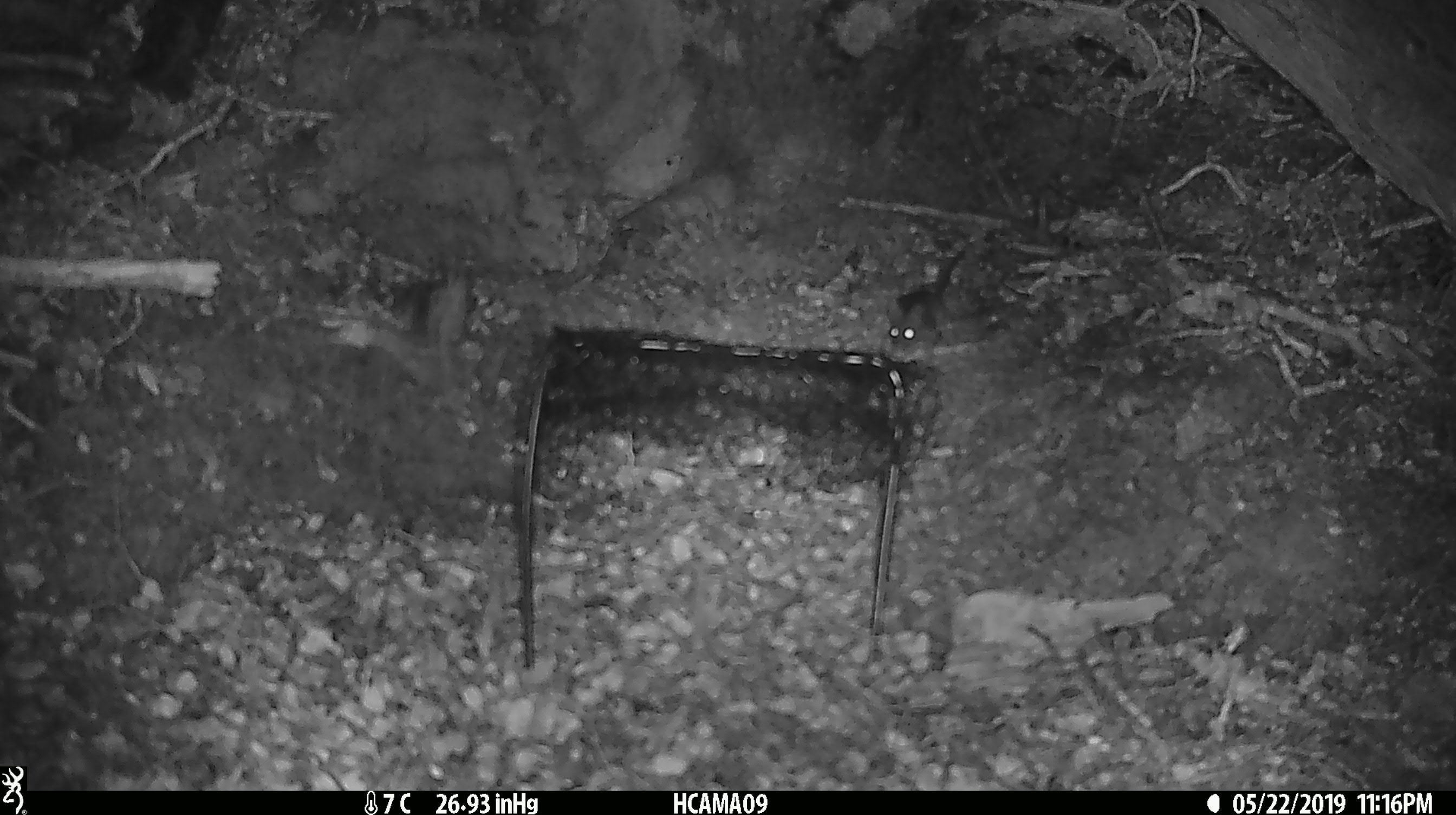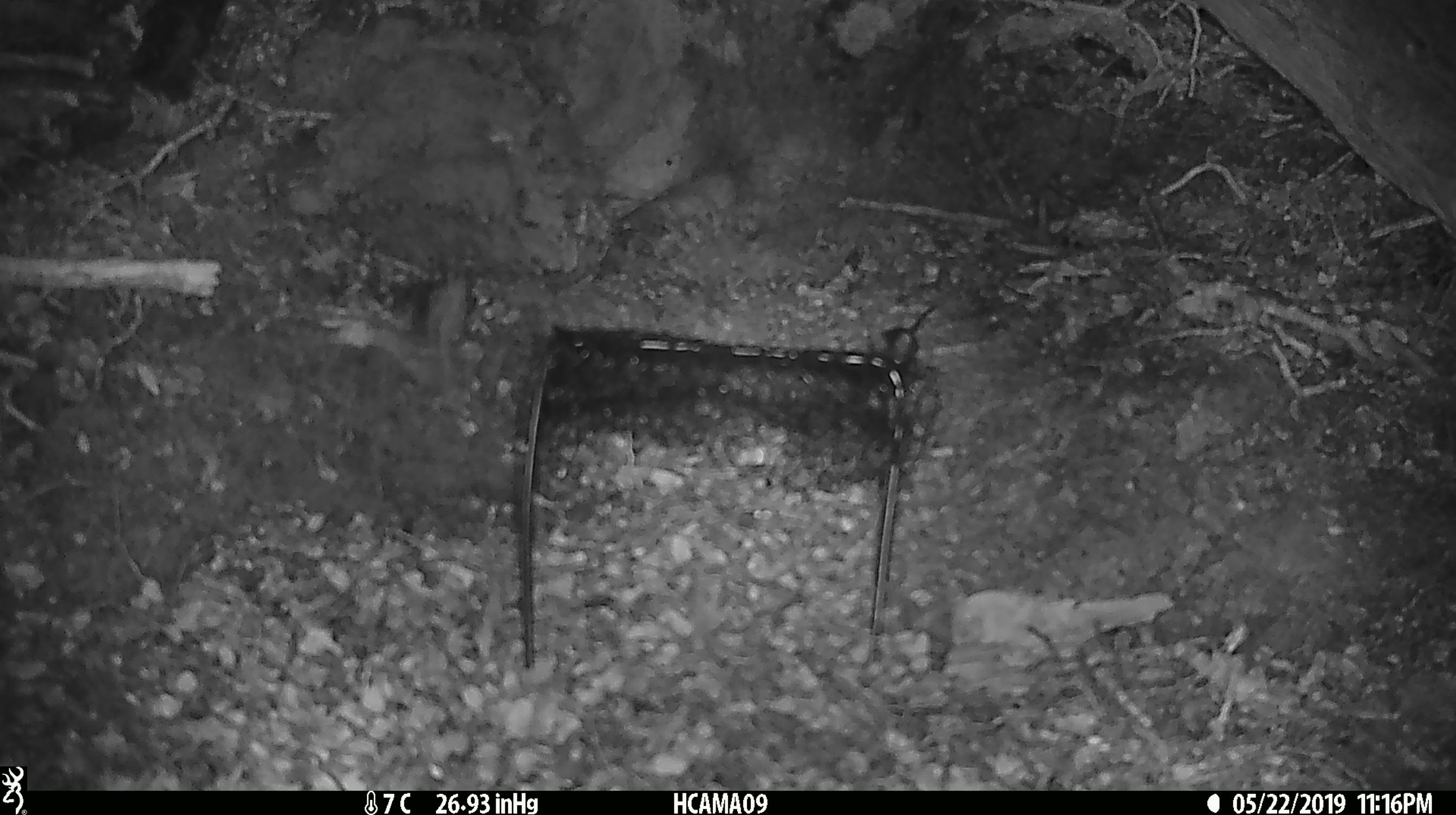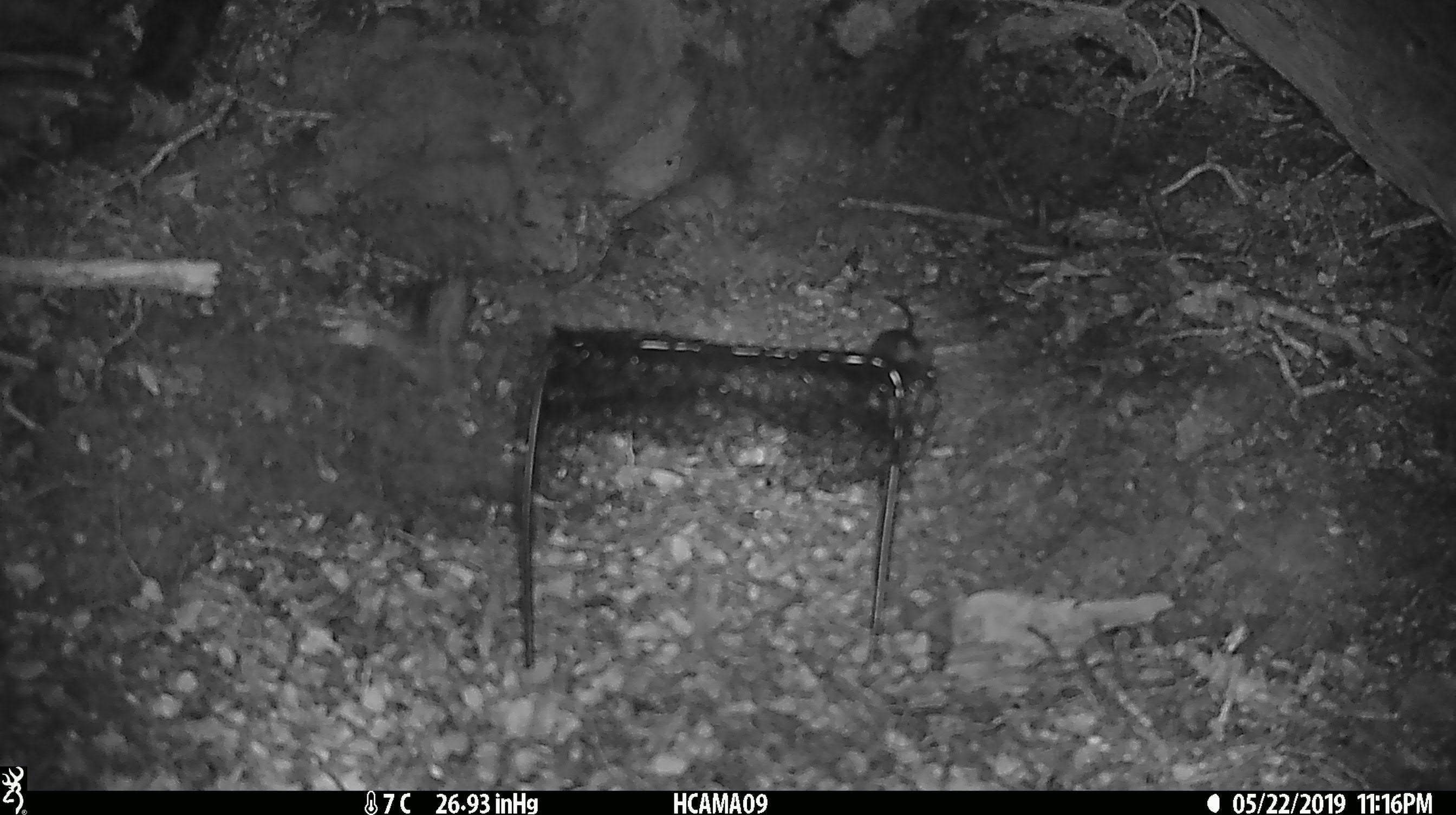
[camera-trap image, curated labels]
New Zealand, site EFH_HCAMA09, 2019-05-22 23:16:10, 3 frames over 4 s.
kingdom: Animalia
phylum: Chordata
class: Mammalia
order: Rodentia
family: Muridae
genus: Rattus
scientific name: Rattus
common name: rat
Rat (Rattus).